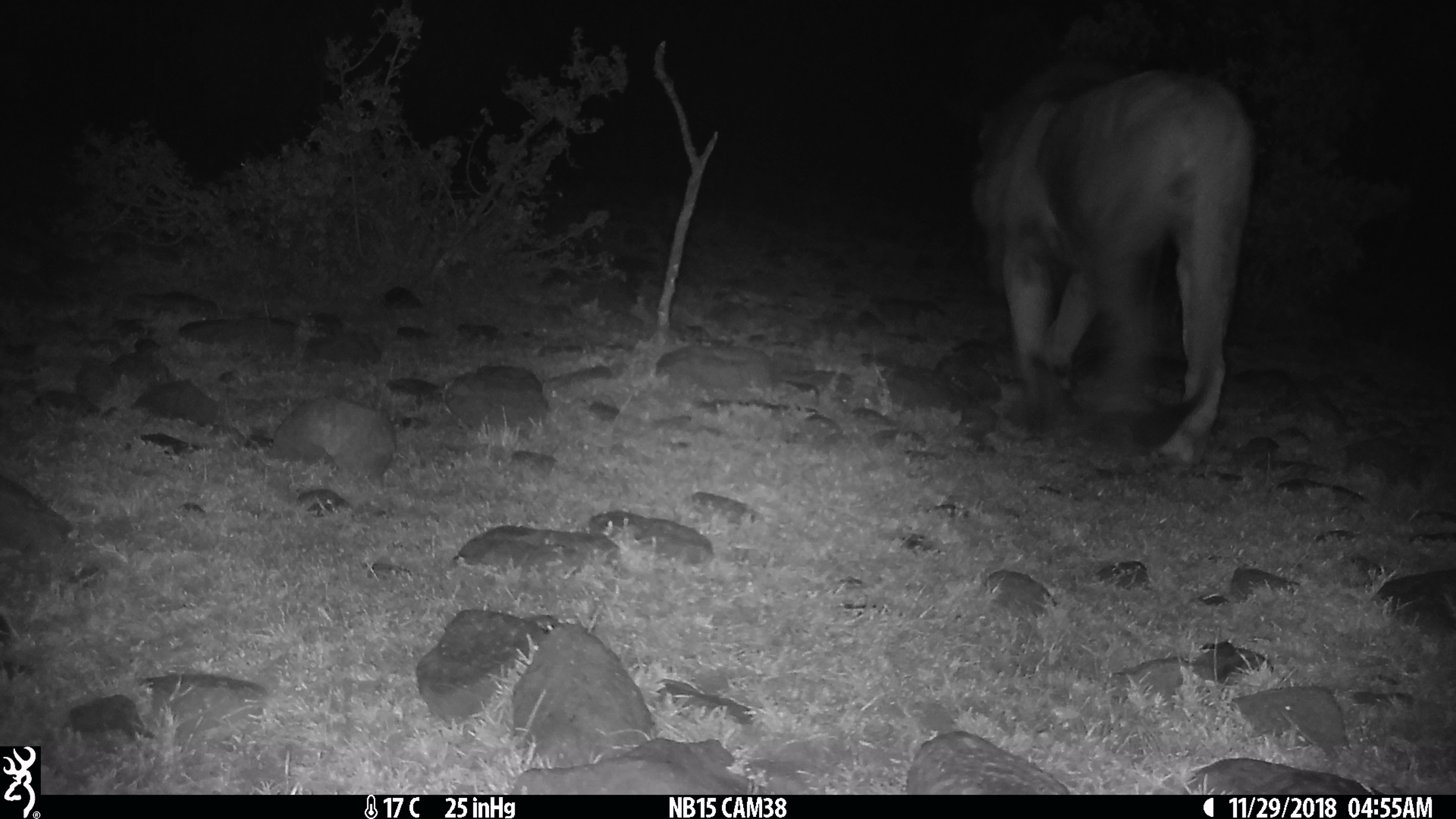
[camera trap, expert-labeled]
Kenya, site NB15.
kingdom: Animalia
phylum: Chordata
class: Mammalia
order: Carnivora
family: Felidae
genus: Panthera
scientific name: Panthera leo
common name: lion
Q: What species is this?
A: Lion (Panthera leo).